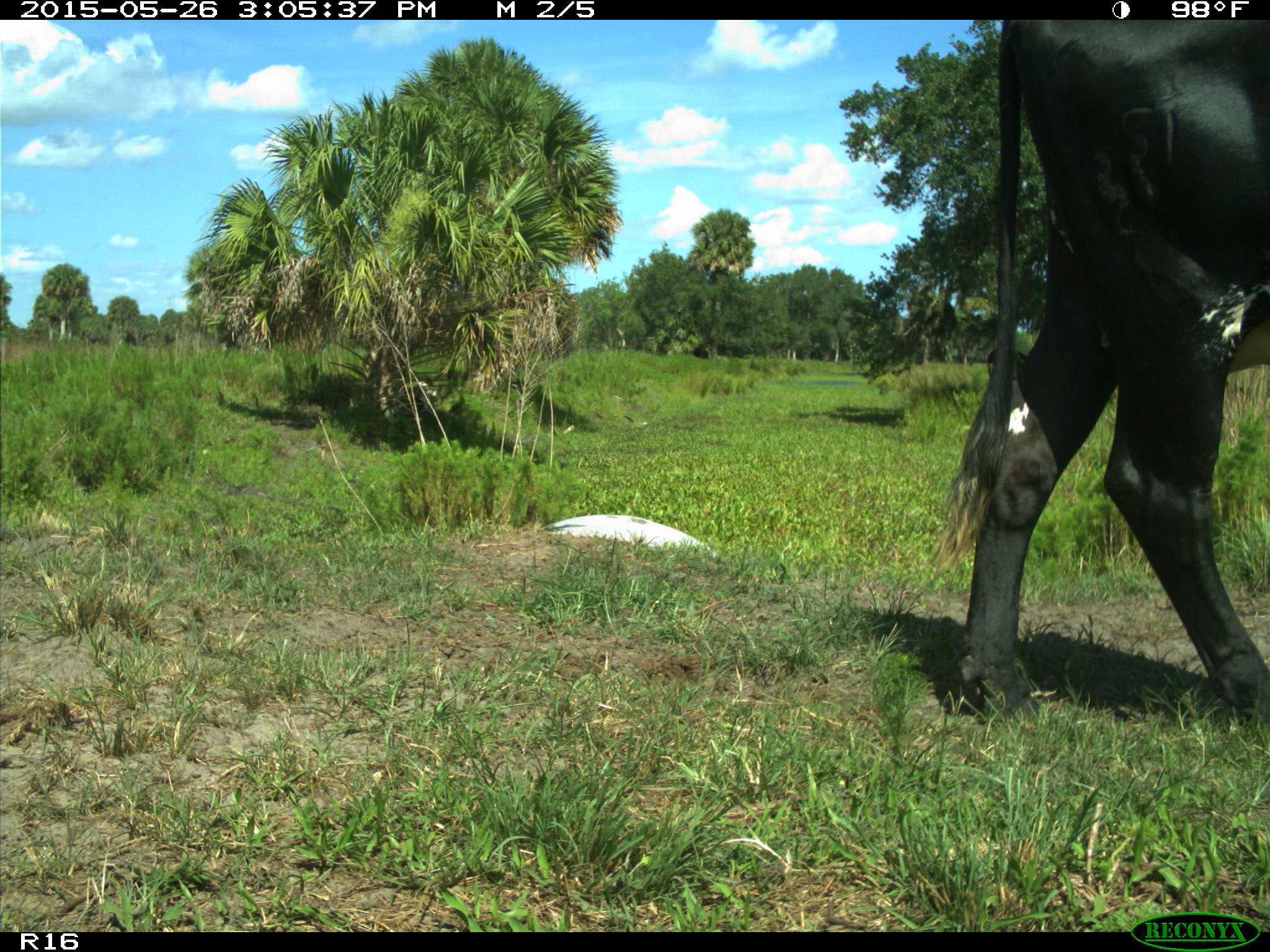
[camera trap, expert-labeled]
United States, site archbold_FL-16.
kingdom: Animalia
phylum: Chordata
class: Mammalia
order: Artiodactyla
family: Bovidae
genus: Bos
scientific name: Bos taurus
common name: domestic cow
Bos taurus (domestic cow).